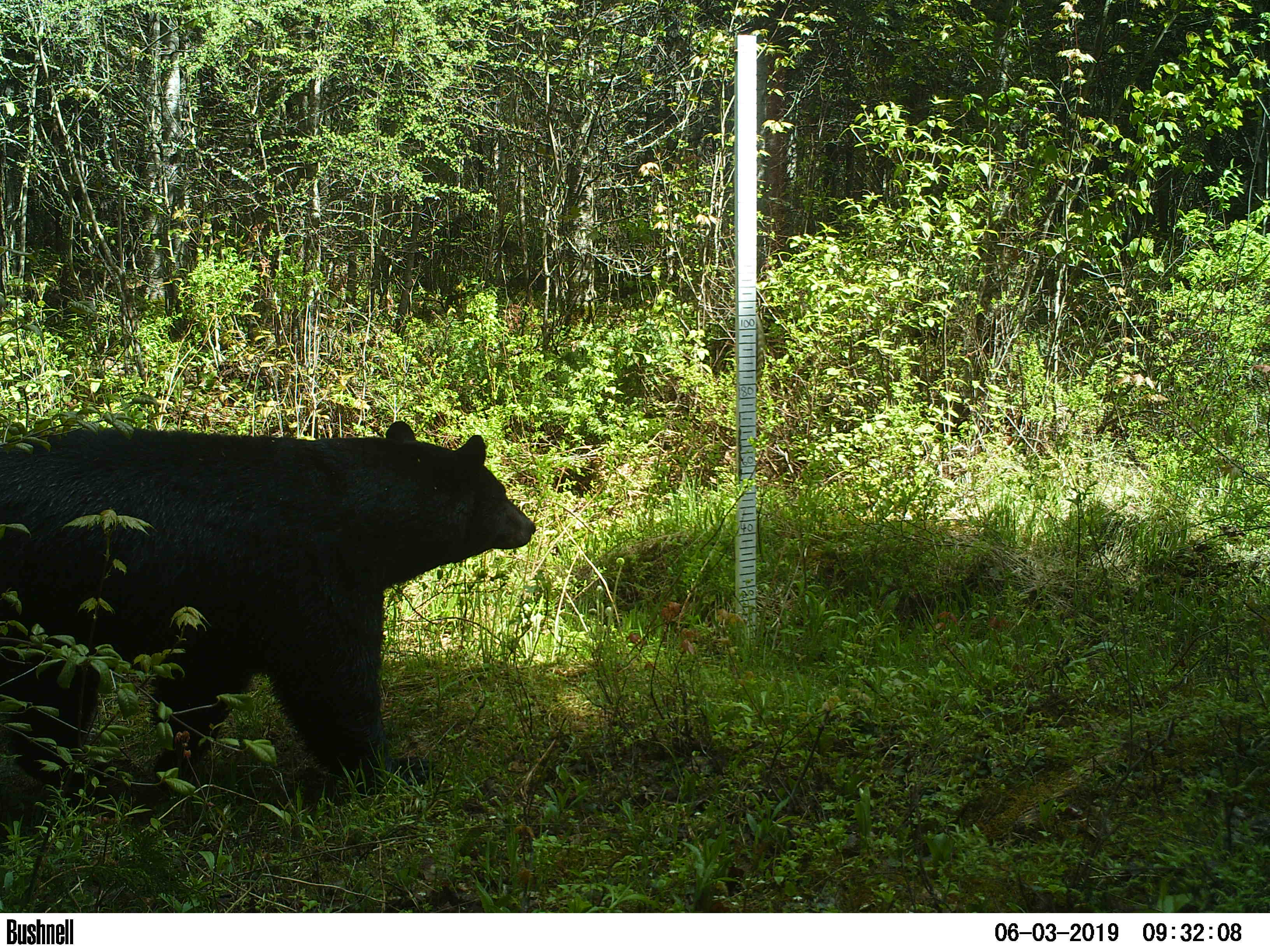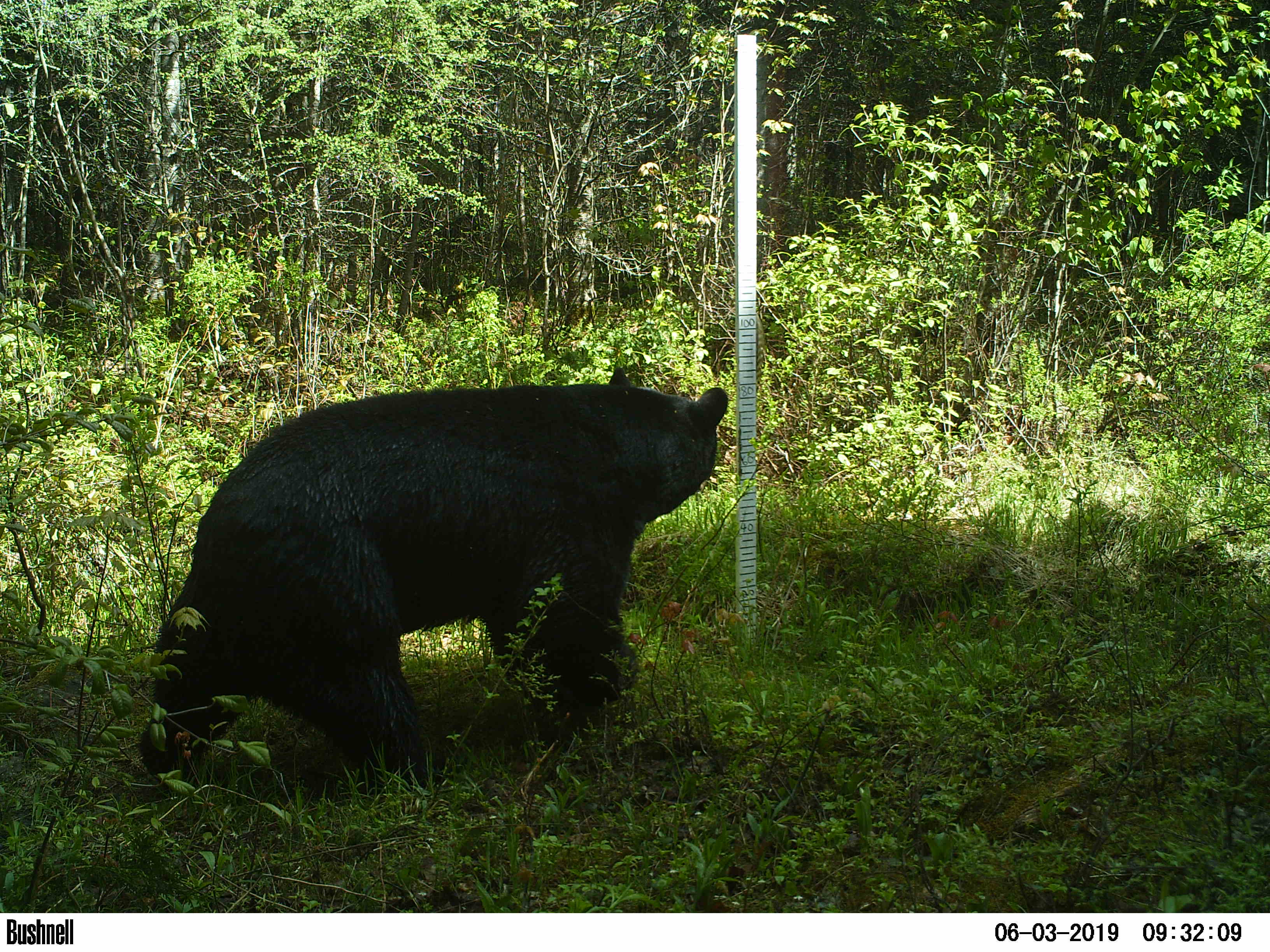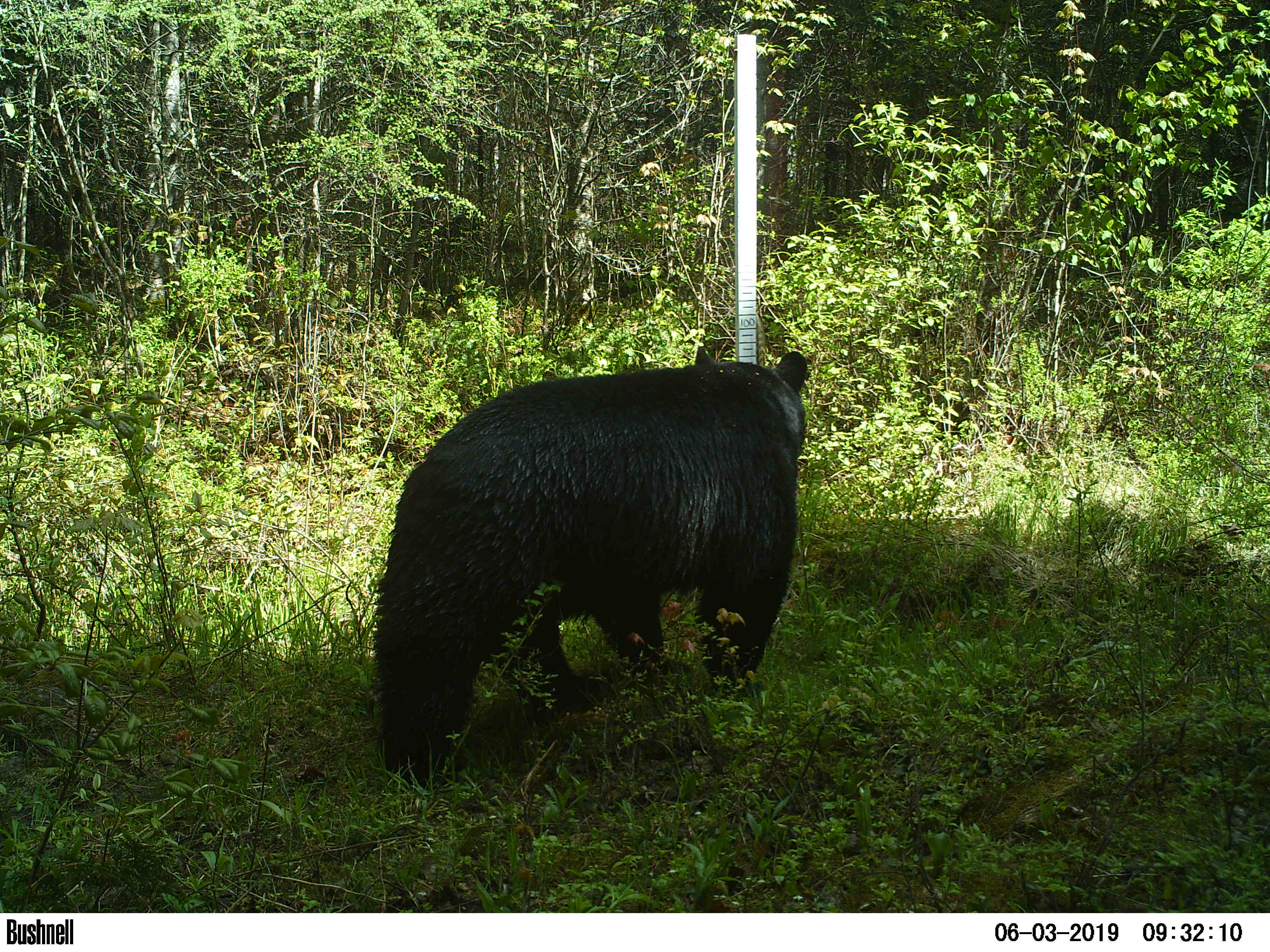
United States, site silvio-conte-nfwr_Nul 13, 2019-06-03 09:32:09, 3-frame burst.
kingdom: Animalia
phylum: Chordata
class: Mammalia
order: Carnivora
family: Ursidae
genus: Ursus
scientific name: Ursus americanus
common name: black bear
Black bear (Ursus americanus).